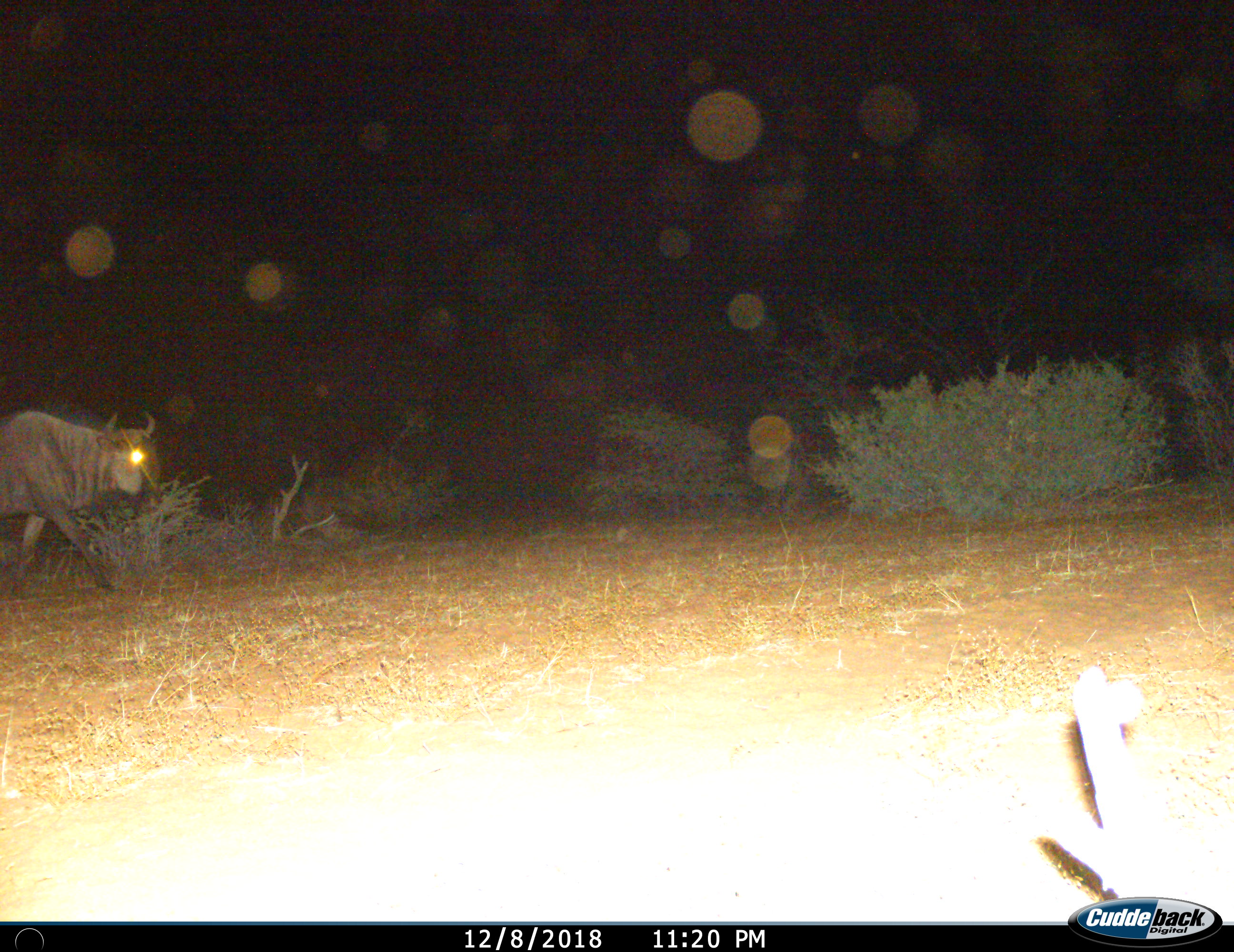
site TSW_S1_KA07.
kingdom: Animalia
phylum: Chordata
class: Mammalia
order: Artiodactyla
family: Bovidae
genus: Connochaetes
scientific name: Connochaetes taurinus taurinus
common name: blue wildebeest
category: wildebeestblue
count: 1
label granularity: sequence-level